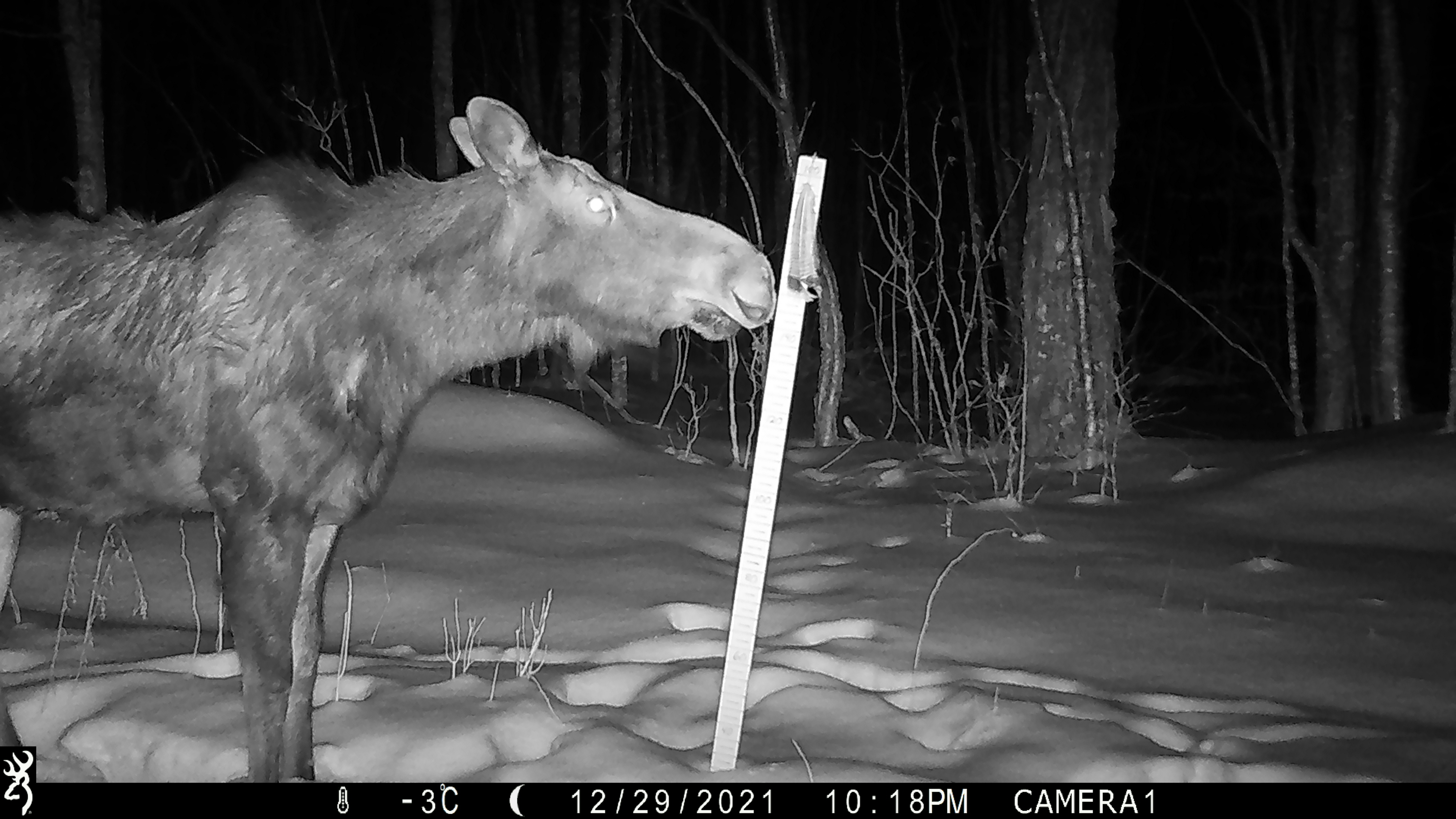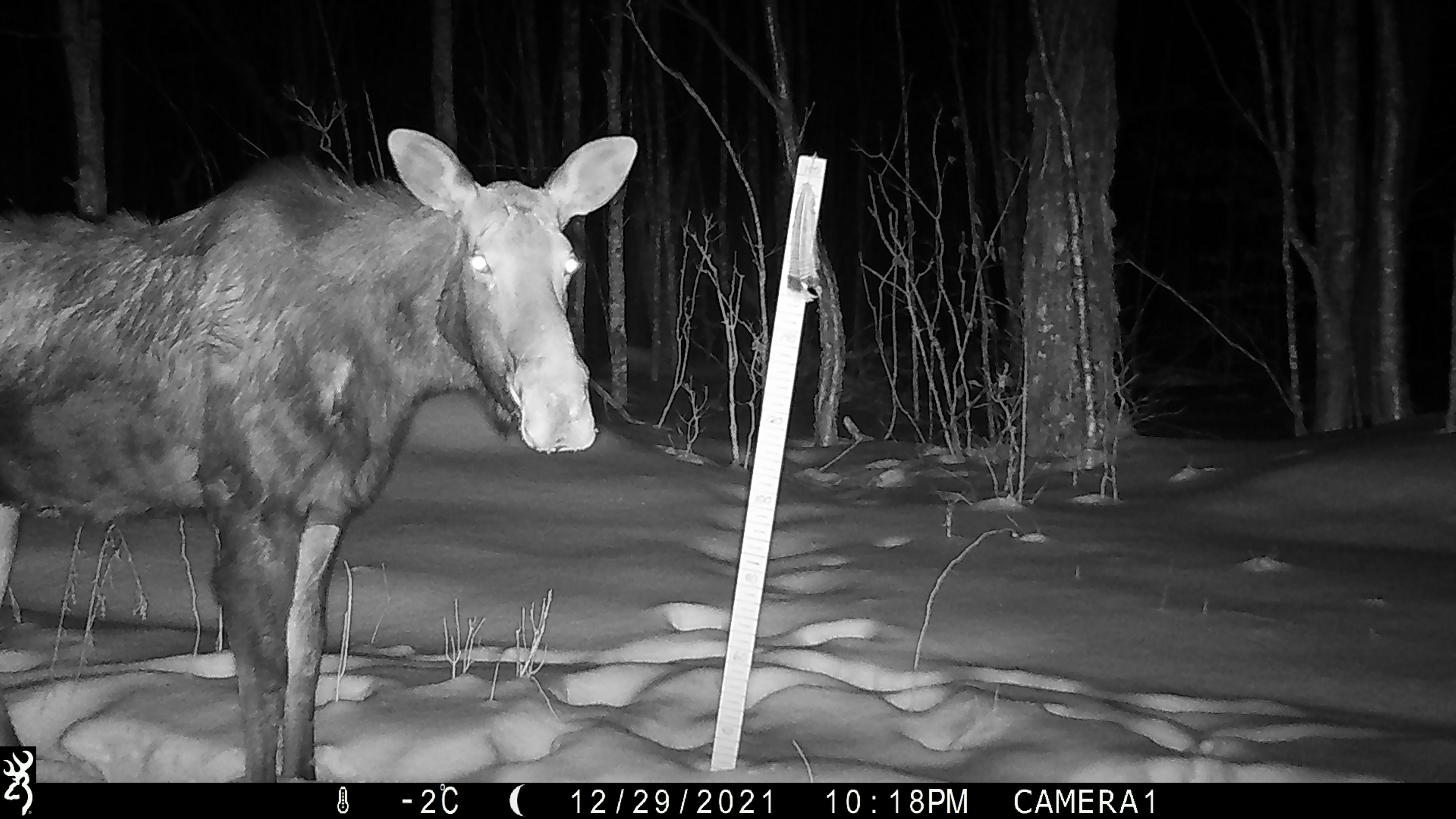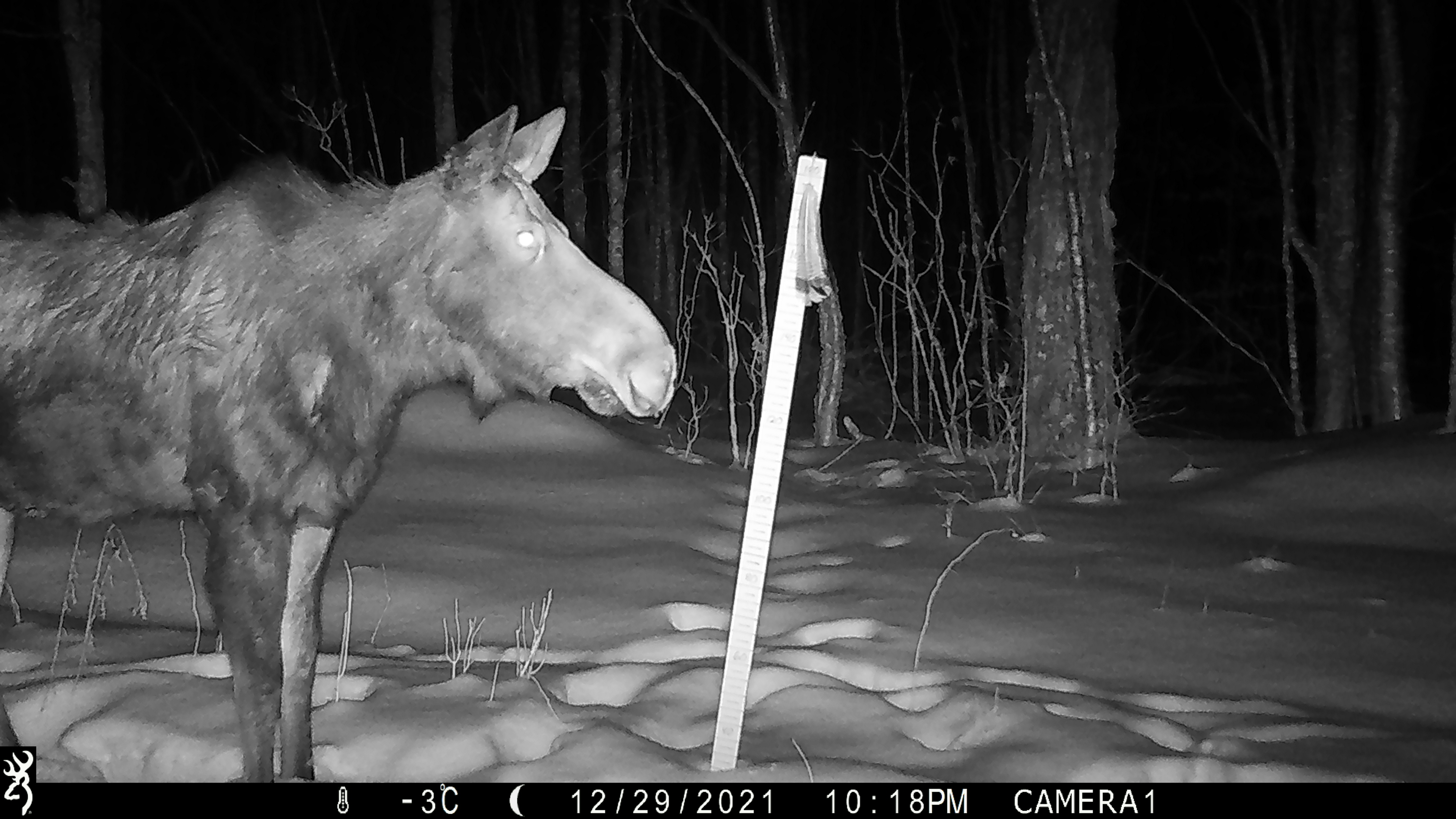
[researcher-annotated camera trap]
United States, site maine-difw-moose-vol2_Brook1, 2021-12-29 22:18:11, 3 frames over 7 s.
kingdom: Animalia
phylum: Chordata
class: Mammalia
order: Artiodactyla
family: Cervidae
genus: Alces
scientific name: Alces alces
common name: moose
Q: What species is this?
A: Moose (Alces alces).